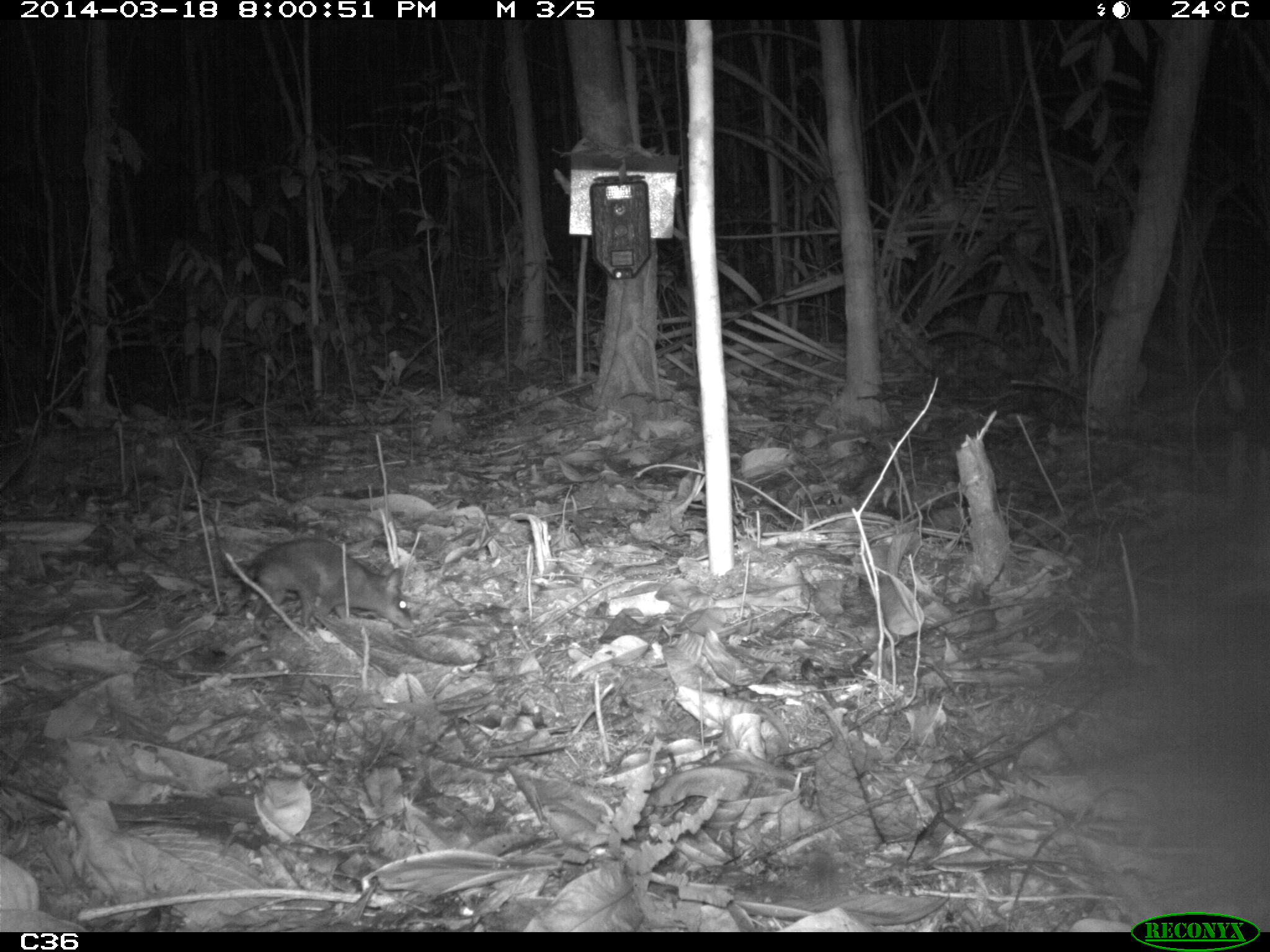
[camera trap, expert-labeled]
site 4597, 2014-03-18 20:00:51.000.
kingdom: Animalia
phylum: Chordata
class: Mammalia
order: Didelphimorphia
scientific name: Didelphimorphia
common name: opossum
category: unknown opossum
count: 1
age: adult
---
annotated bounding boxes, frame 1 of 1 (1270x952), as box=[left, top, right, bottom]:
unknown opossum: box=[232, 537, 415, 634]